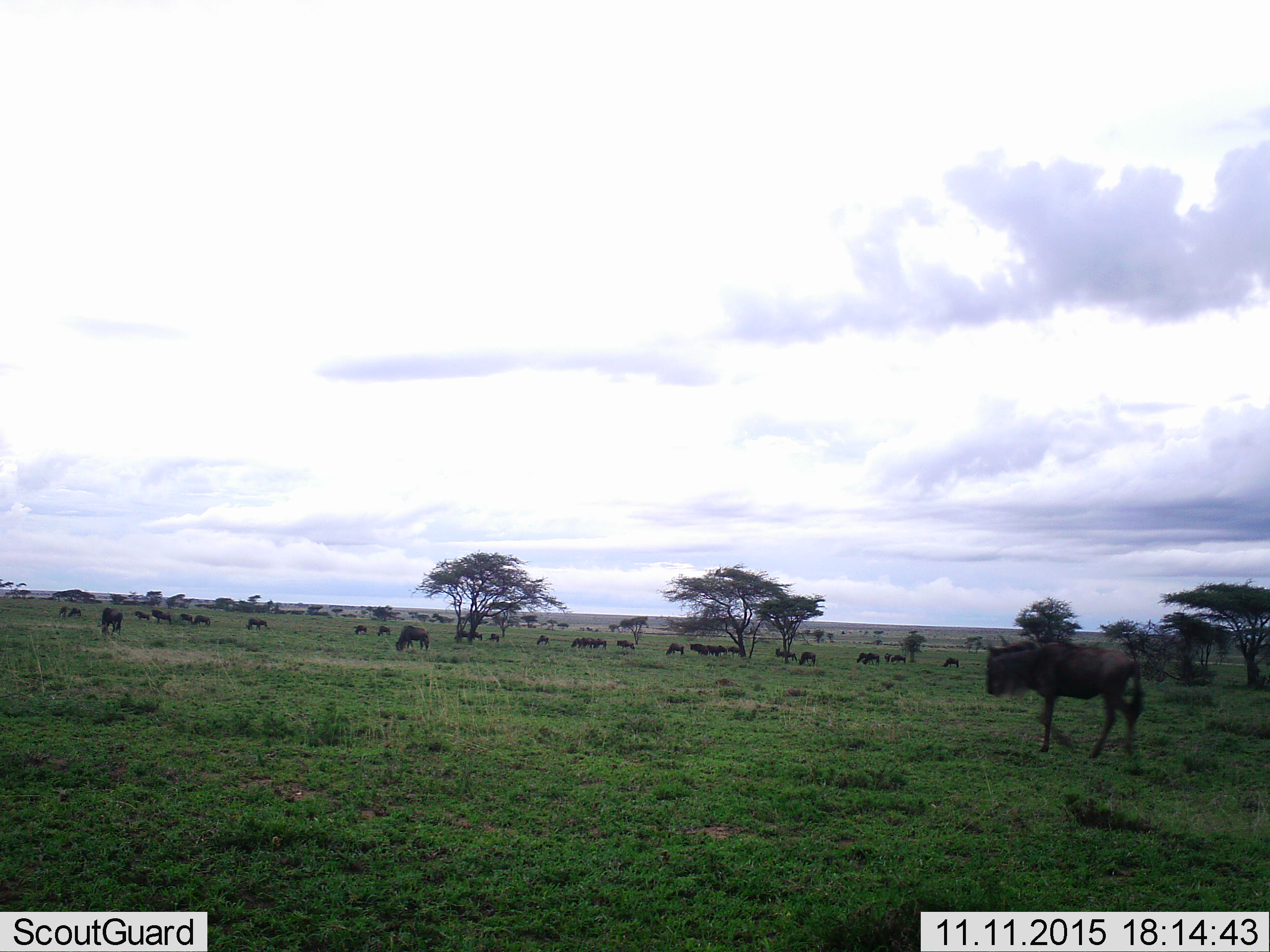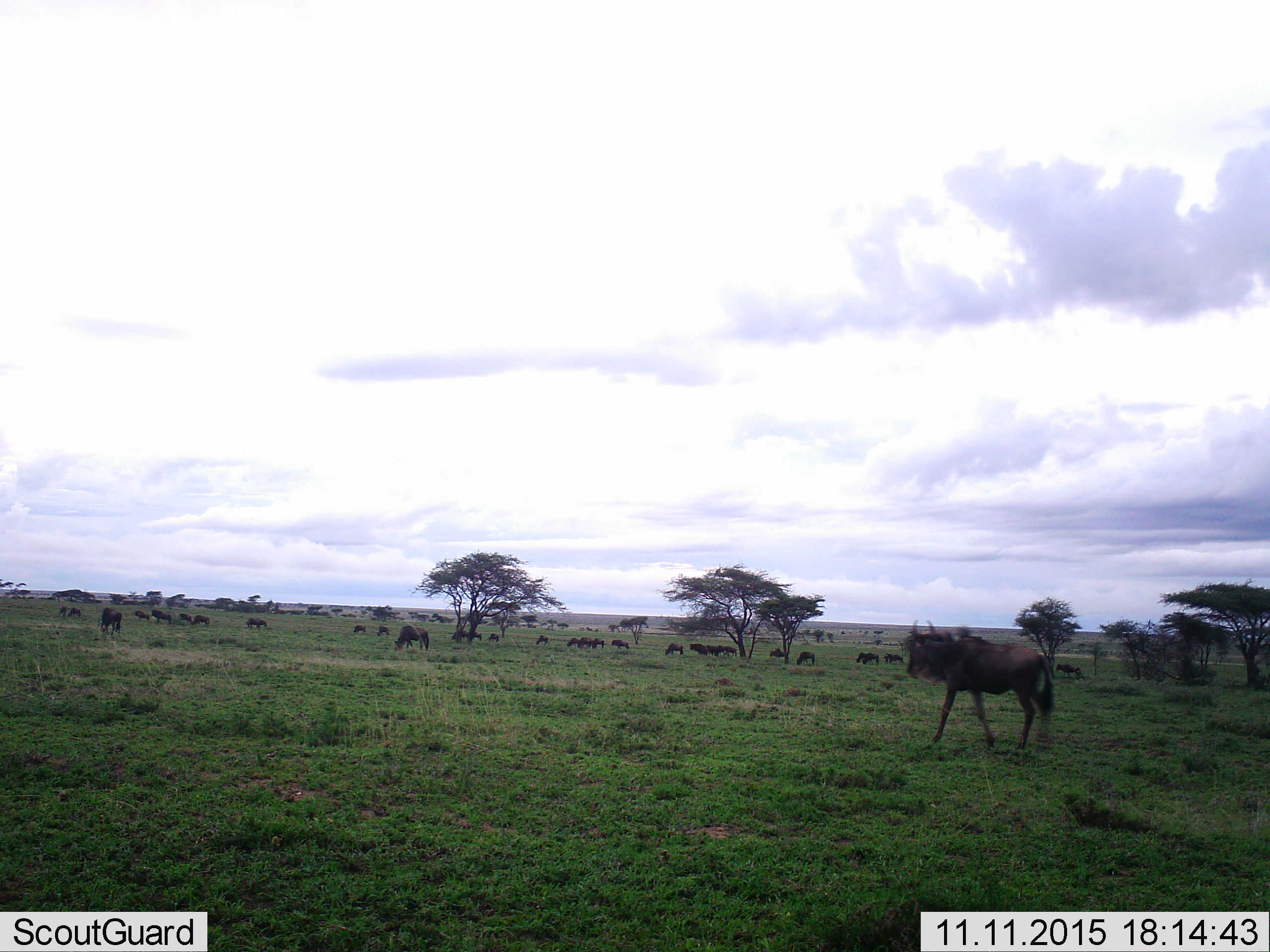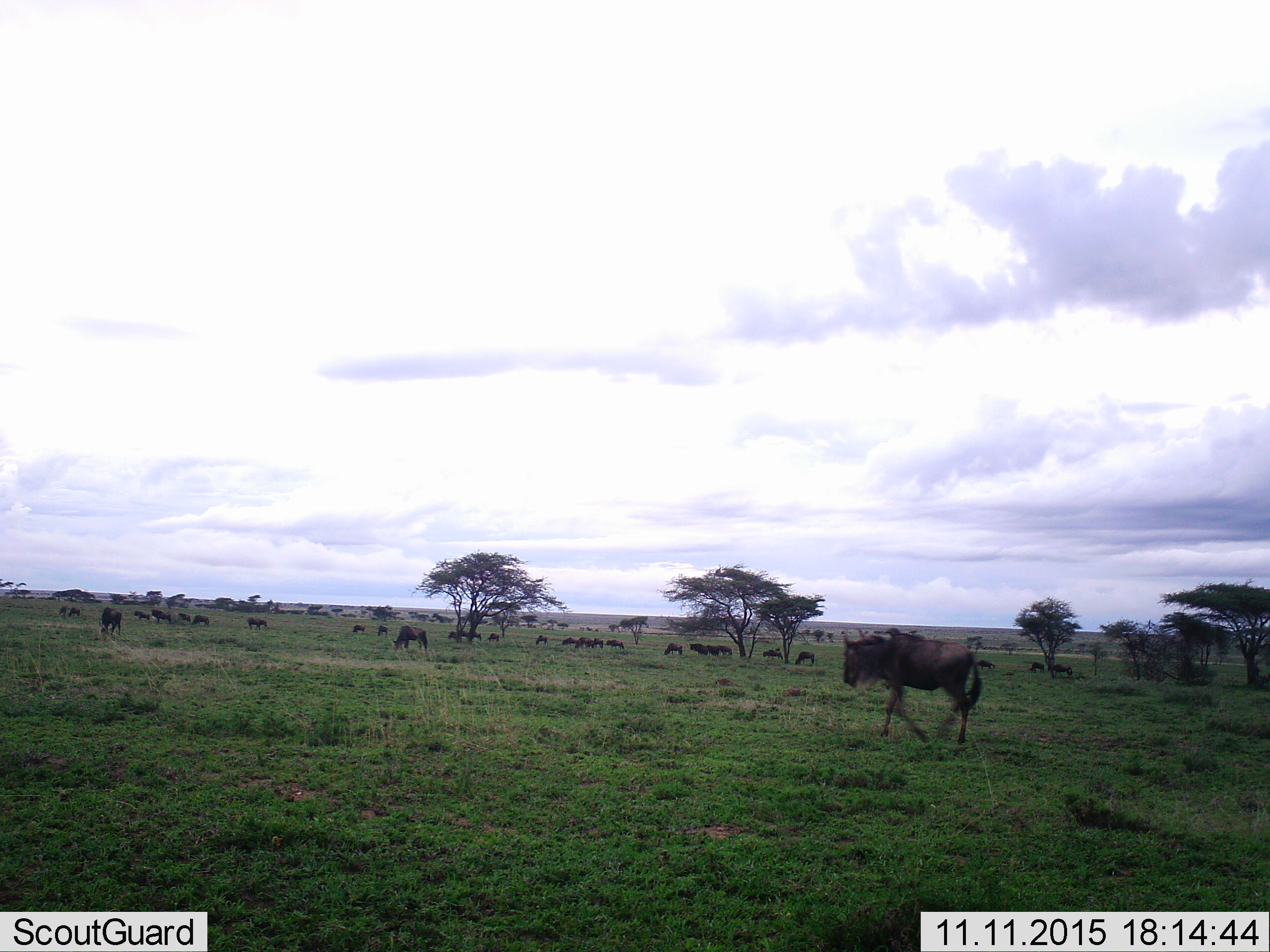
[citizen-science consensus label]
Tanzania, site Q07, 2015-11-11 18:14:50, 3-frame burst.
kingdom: Animalia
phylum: Chordata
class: Mammalia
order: Artiodactyla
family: Bovidae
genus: Connochaetes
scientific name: Connochaetes taurinus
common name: blue wildebeest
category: wildebeest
Wildebeest (blue wildebeest) (Connochaetes taurinus), count 11-50. Behavior (volunteer vote fractions): standing 62%, resting 12%, moving 100%, interacting 12%. Young present (vote fraction): 0%. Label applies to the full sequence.